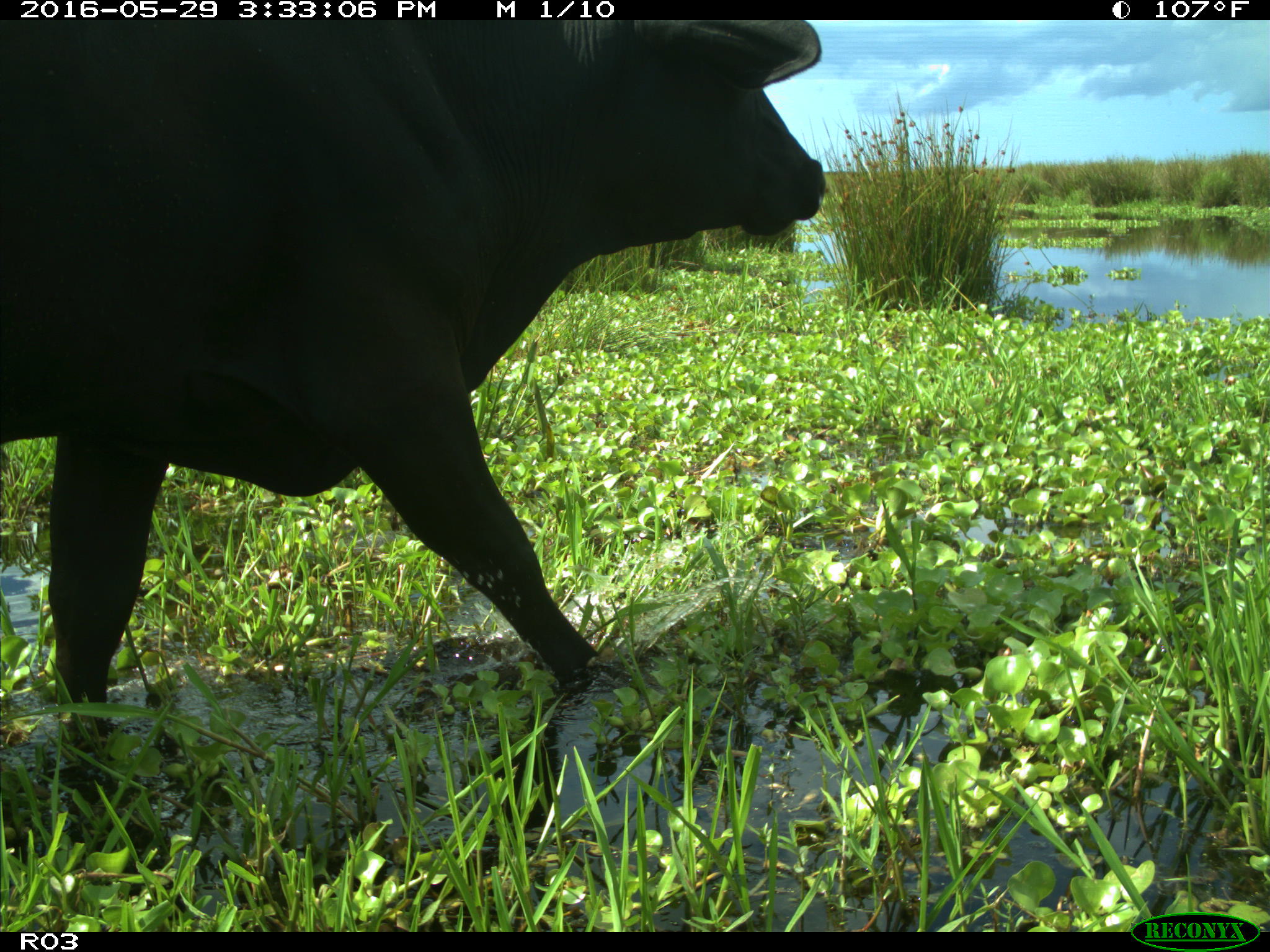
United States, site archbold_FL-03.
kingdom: Animalia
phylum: Chordata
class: Mammalia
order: Artiodactyla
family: Bovidae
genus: Bos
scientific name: Bos taurus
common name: domestic cow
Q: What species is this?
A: Bos taurus (domestic cow).